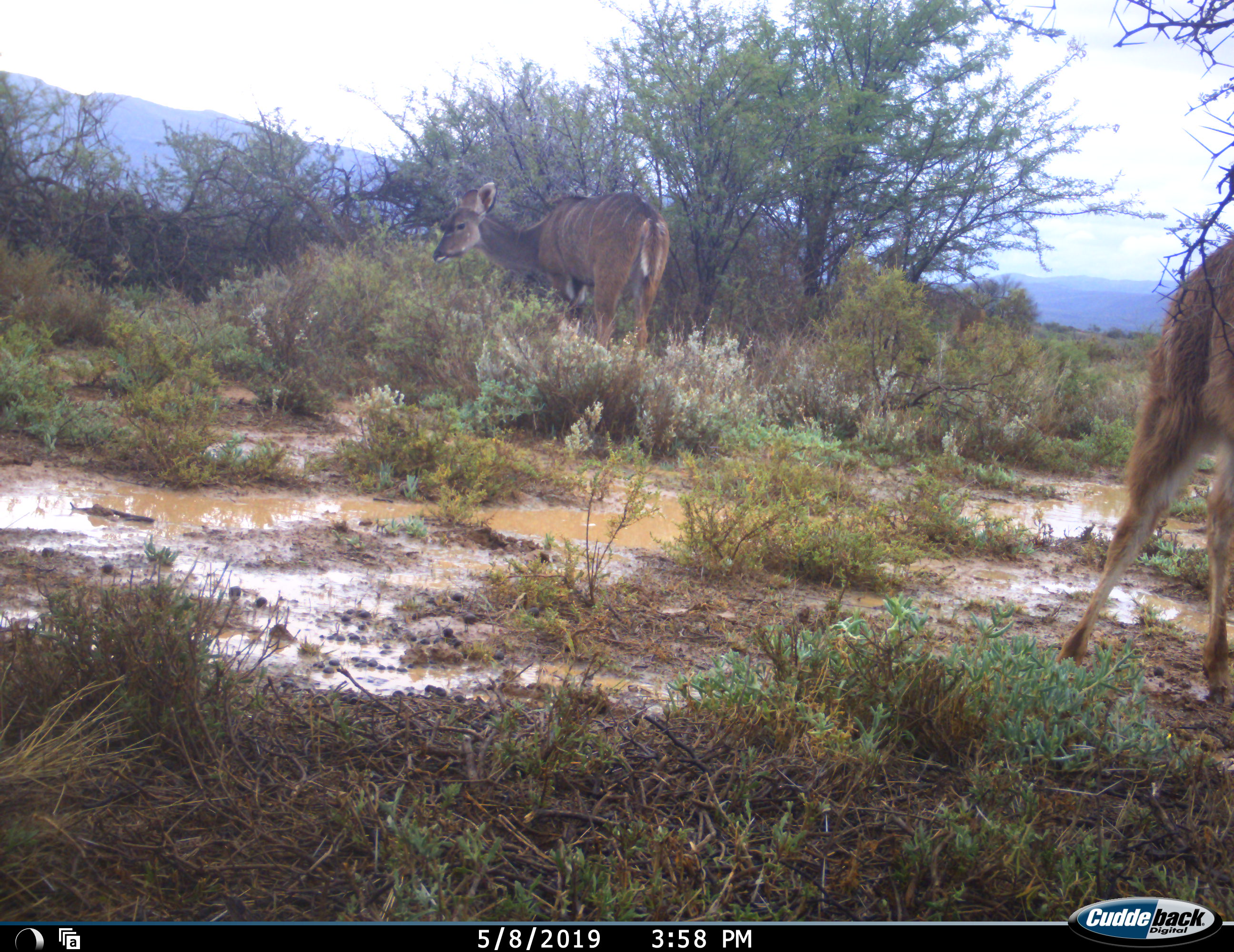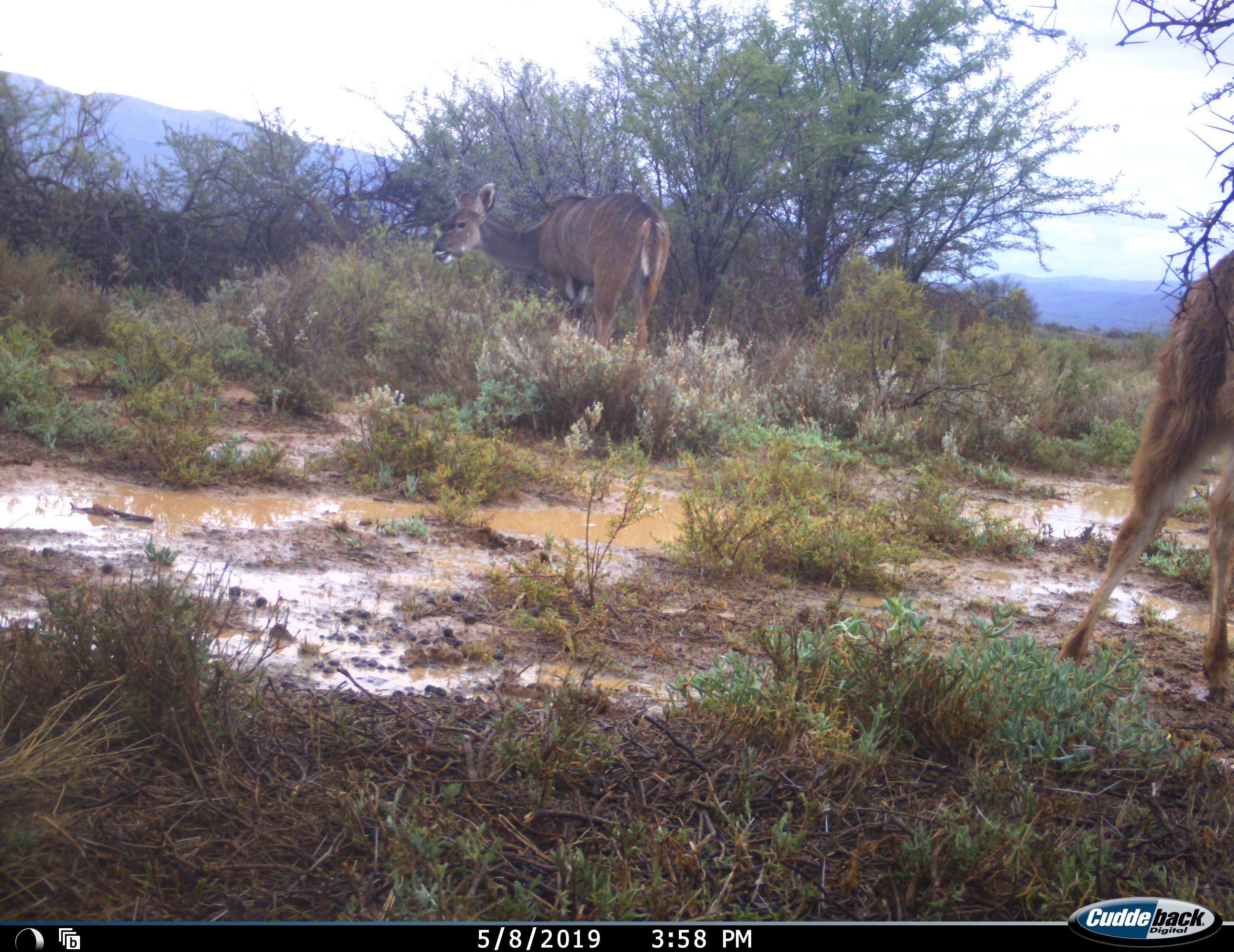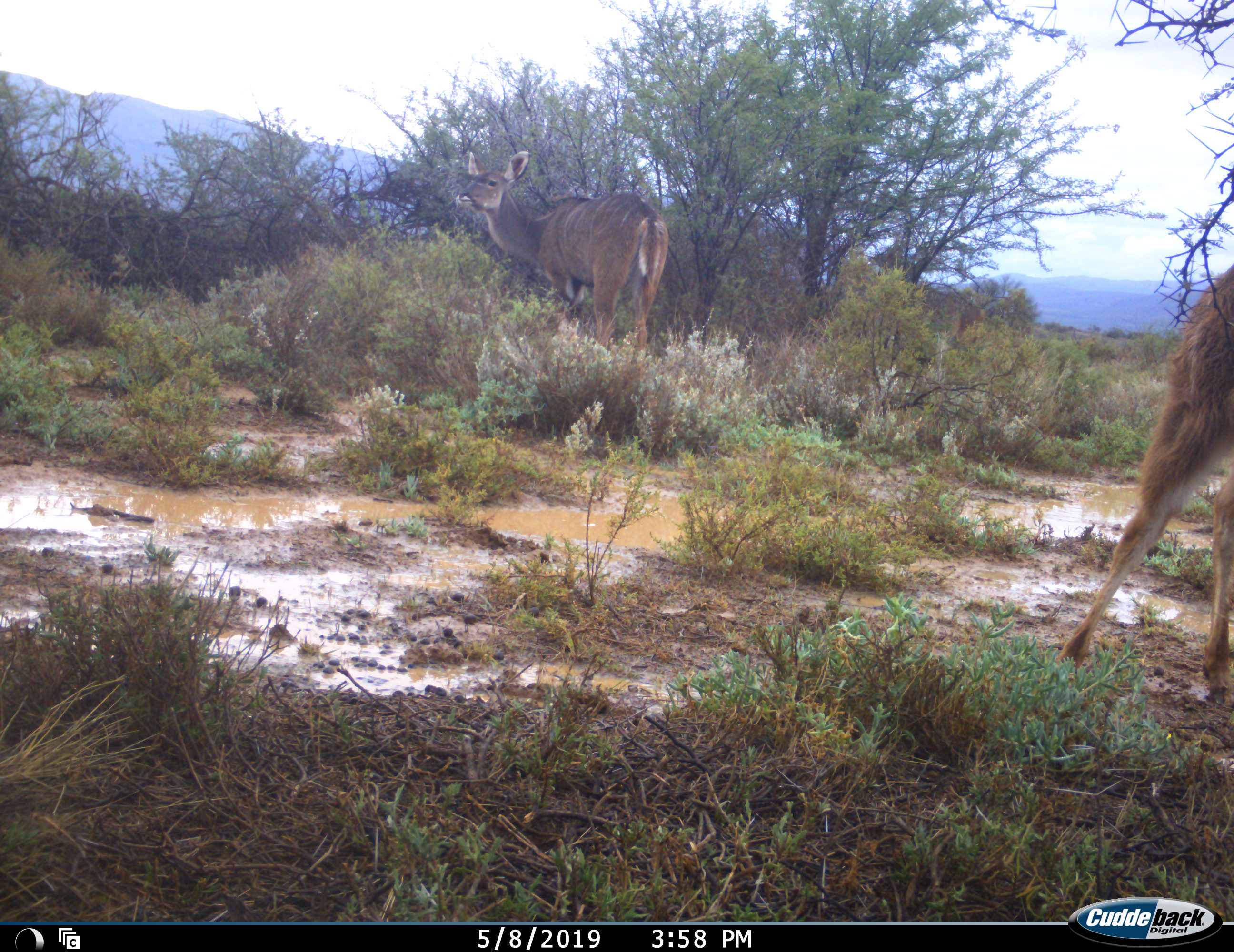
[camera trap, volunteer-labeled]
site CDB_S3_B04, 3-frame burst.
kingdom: Animalia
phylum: Chordata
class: Mammalia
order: Artiodactyla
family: Bovidae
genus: Tragelaphus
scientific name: Tragelaphus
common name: kudu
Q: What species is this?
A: Kudu (Tragelaphus).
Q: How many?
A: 2.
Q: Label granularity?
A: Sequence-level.